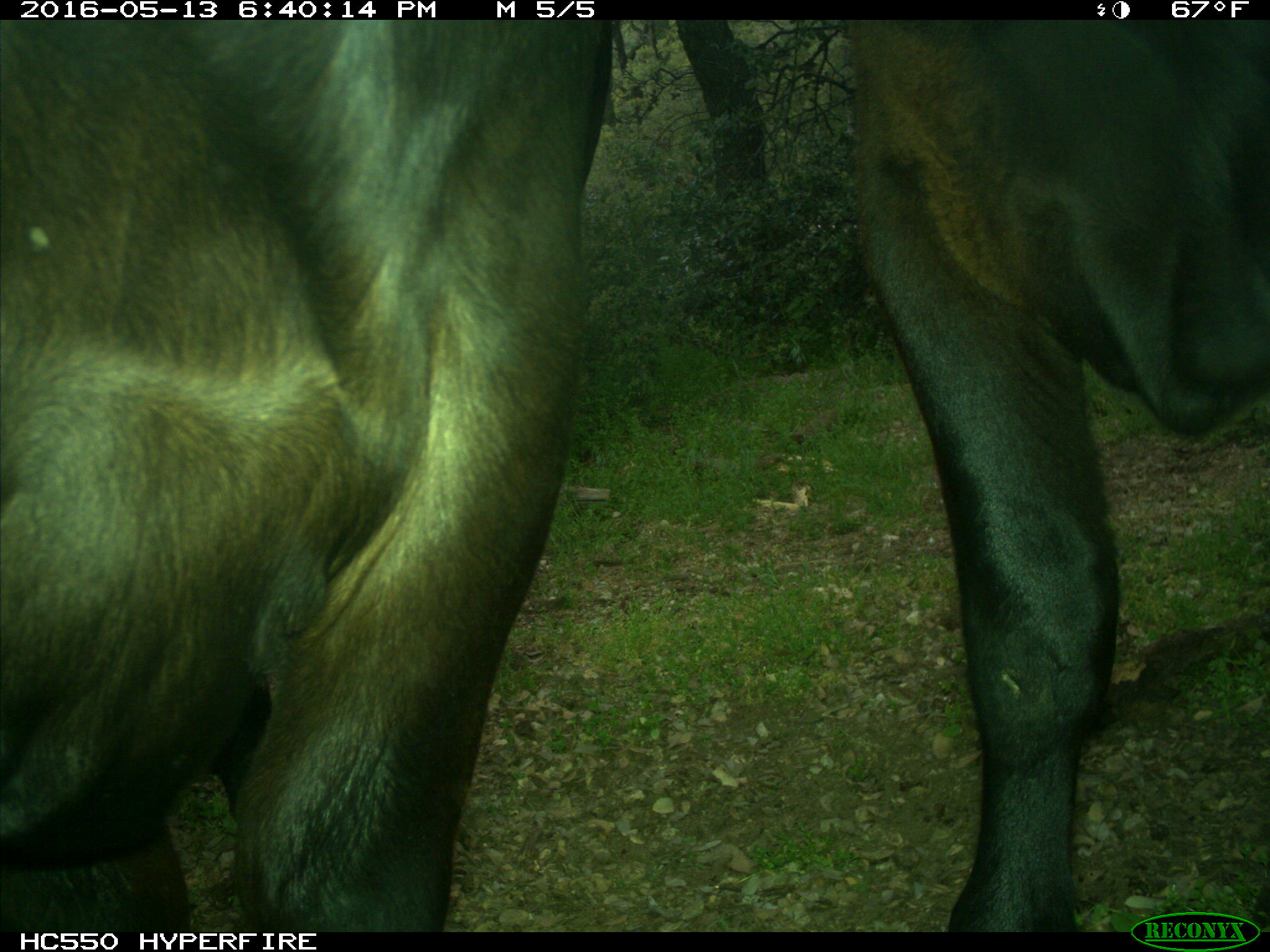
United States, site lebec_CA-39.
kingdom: Animalia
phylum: Chordata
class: Mammalia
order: Artiodactyla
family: Bovidae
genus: Bos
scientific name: Bos taurus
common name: domestic cow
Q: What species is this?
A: Bos taurus (domestic cow).